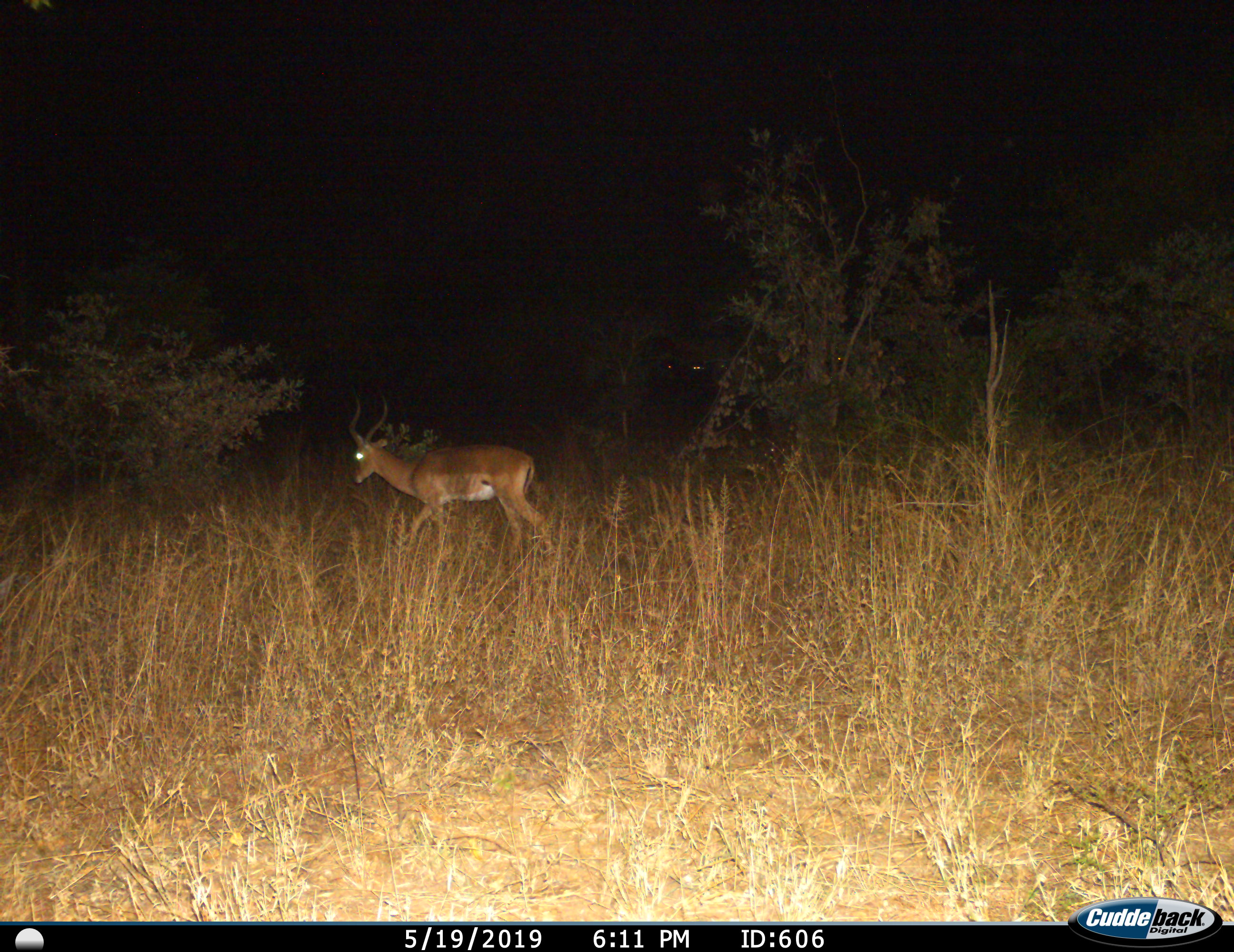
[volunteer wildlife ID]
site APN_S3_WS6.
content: unidentified animal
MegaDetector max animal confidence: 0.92